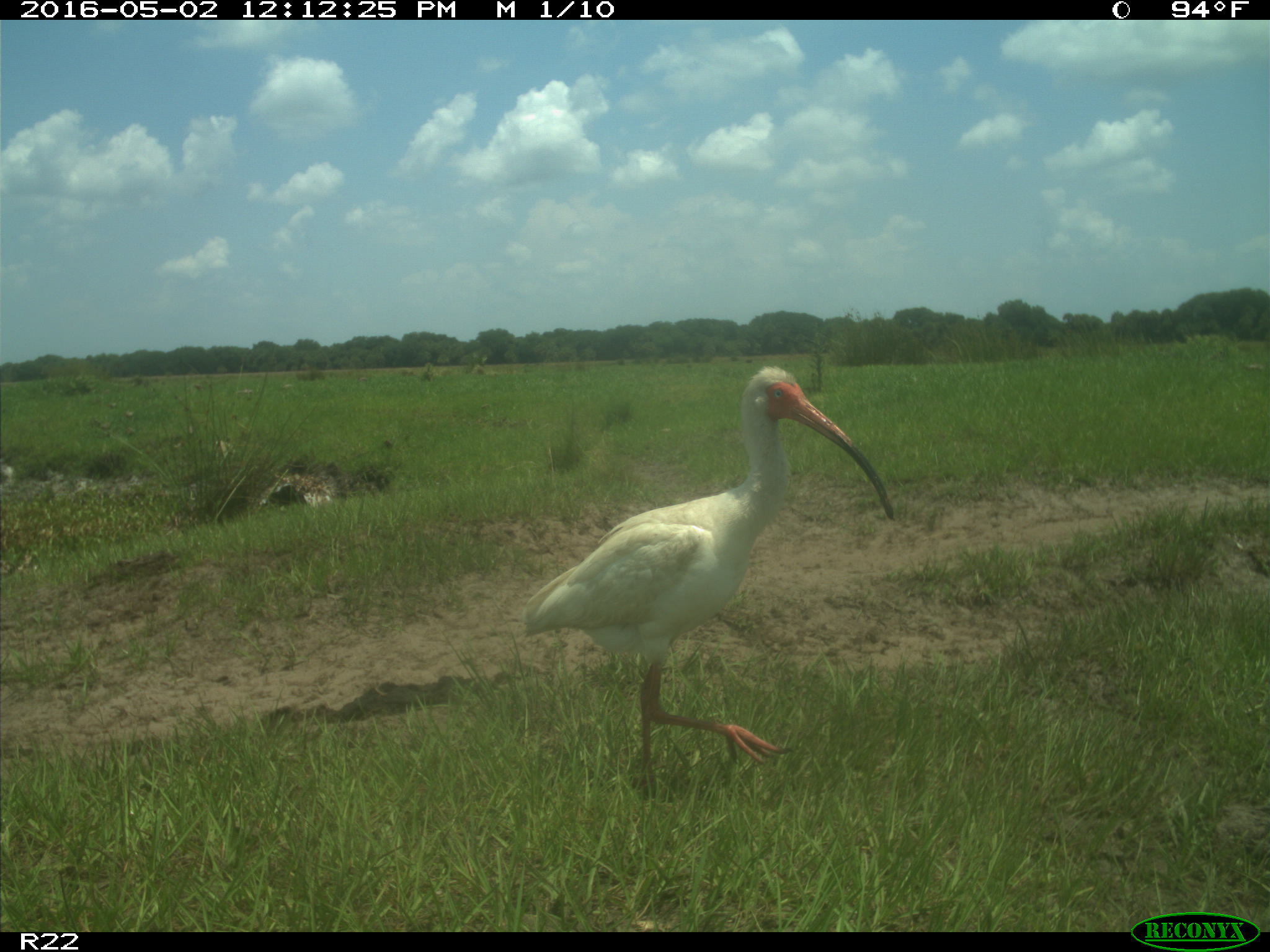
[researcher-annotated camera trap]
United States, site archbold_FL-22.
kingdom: Animalia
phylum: Chordata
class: Aves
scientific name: Aves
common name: birds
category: unidentified bird